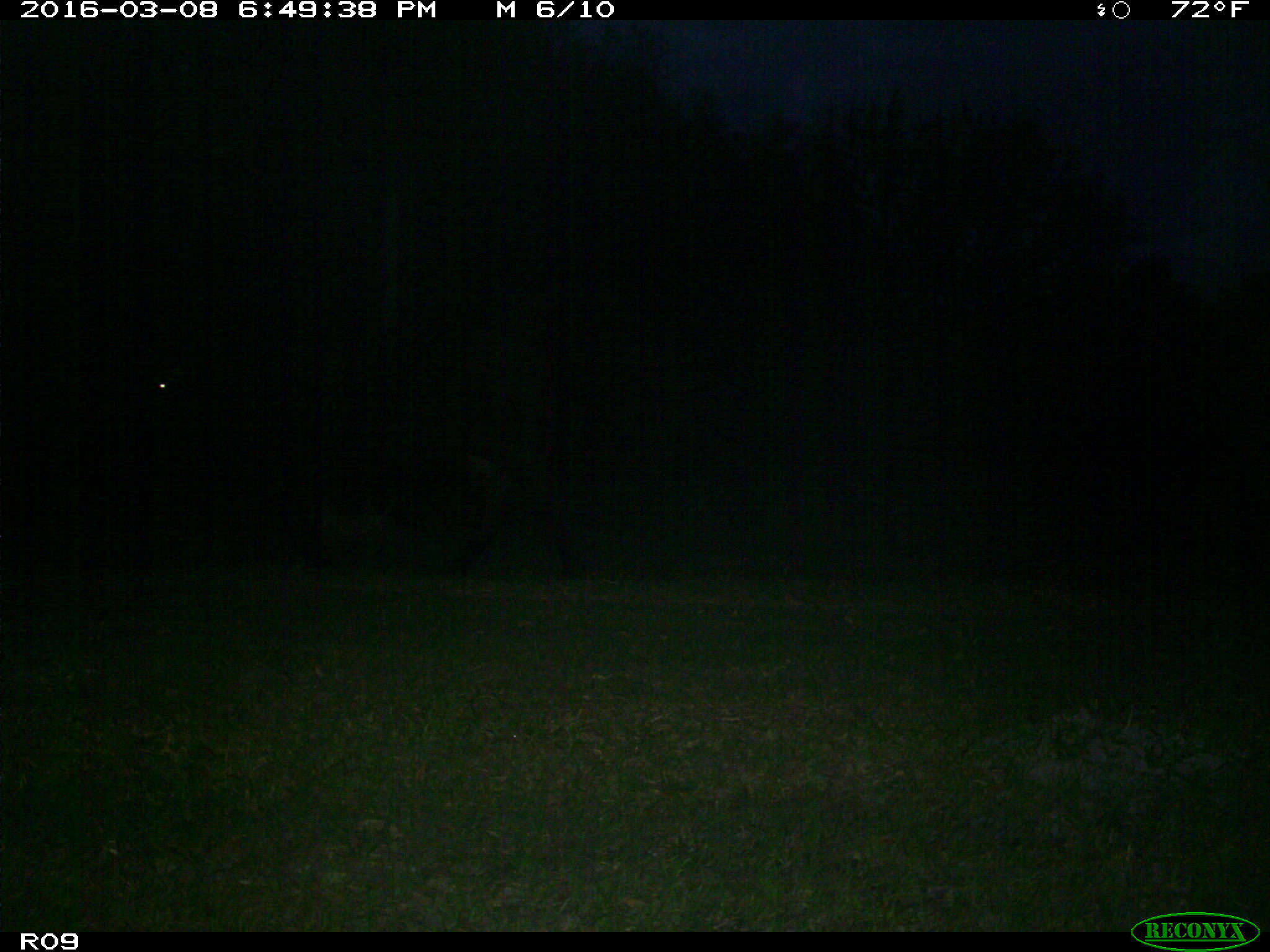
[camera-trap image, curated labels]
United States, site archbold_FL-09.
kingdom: Animalia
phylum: Chordata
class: Mammalia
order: Artiodactyla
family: Bovidae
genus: Bos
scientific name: Bos taurus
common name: domestic cow